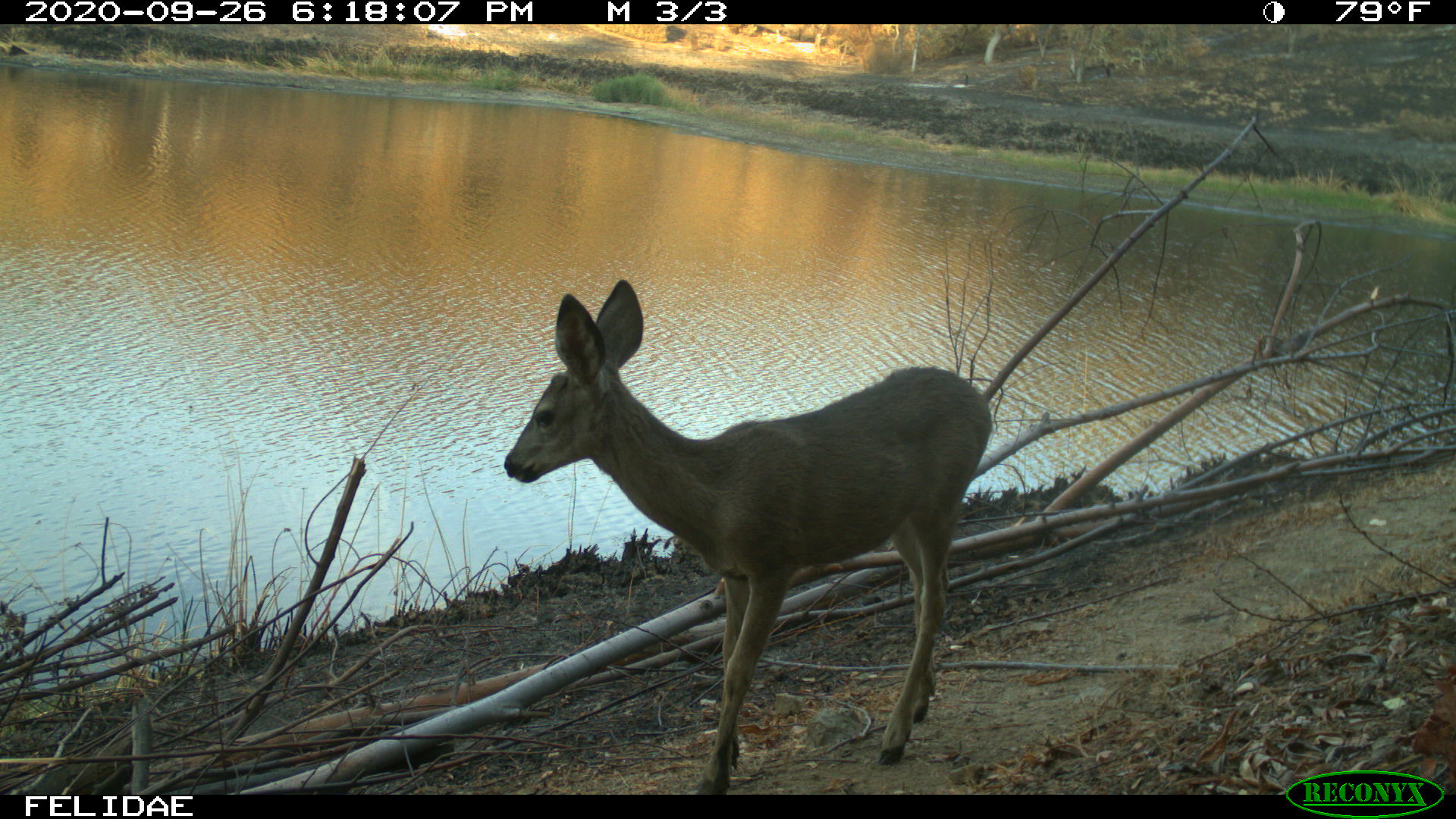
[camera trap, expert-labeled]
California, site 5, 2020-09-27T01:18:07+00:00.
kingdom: Animalia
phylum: Chordata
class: Mammalia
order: Artiodactyla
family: Cervidae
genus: Odocoileus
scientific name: Odocoileus hemionus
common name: mule deer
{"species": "mule deer (Odocoileus hemionus)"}